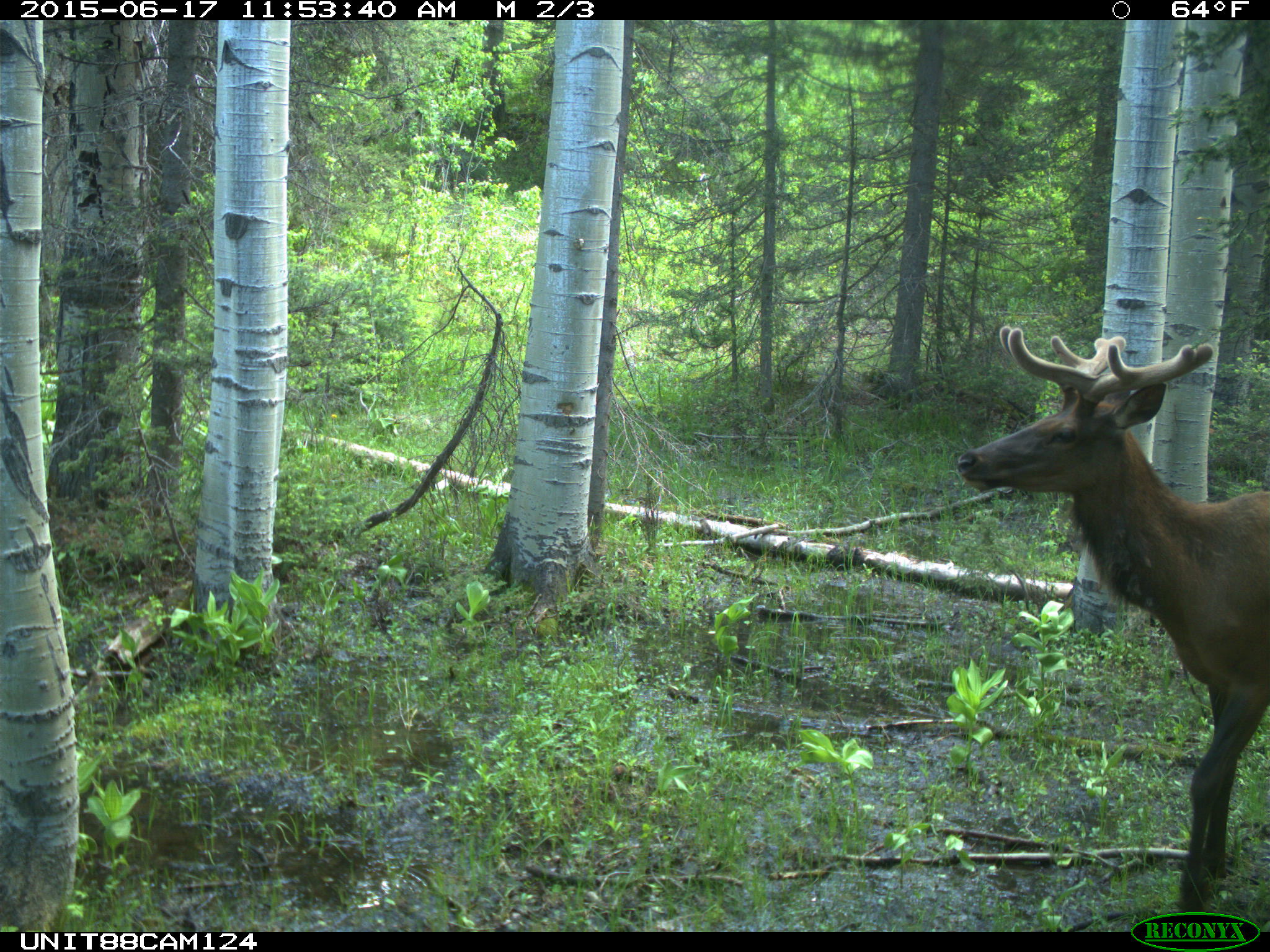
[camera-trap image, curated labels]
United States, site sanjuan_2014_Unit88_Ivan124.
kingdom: Animalia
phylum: Chordata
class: Mammalia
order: Artiodactyla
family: Cervidae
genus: Cervus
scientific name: Cervus elaphus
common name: red deer